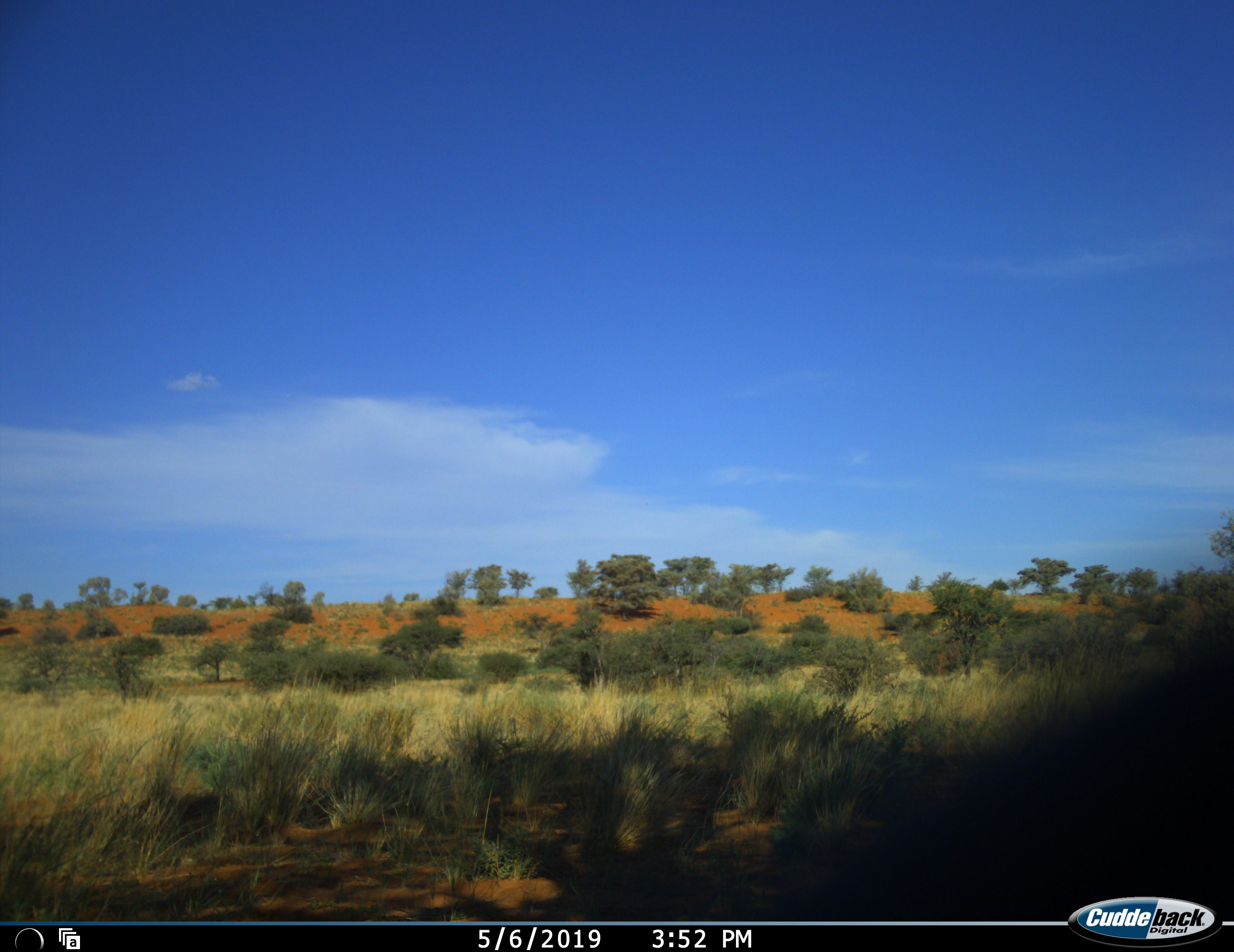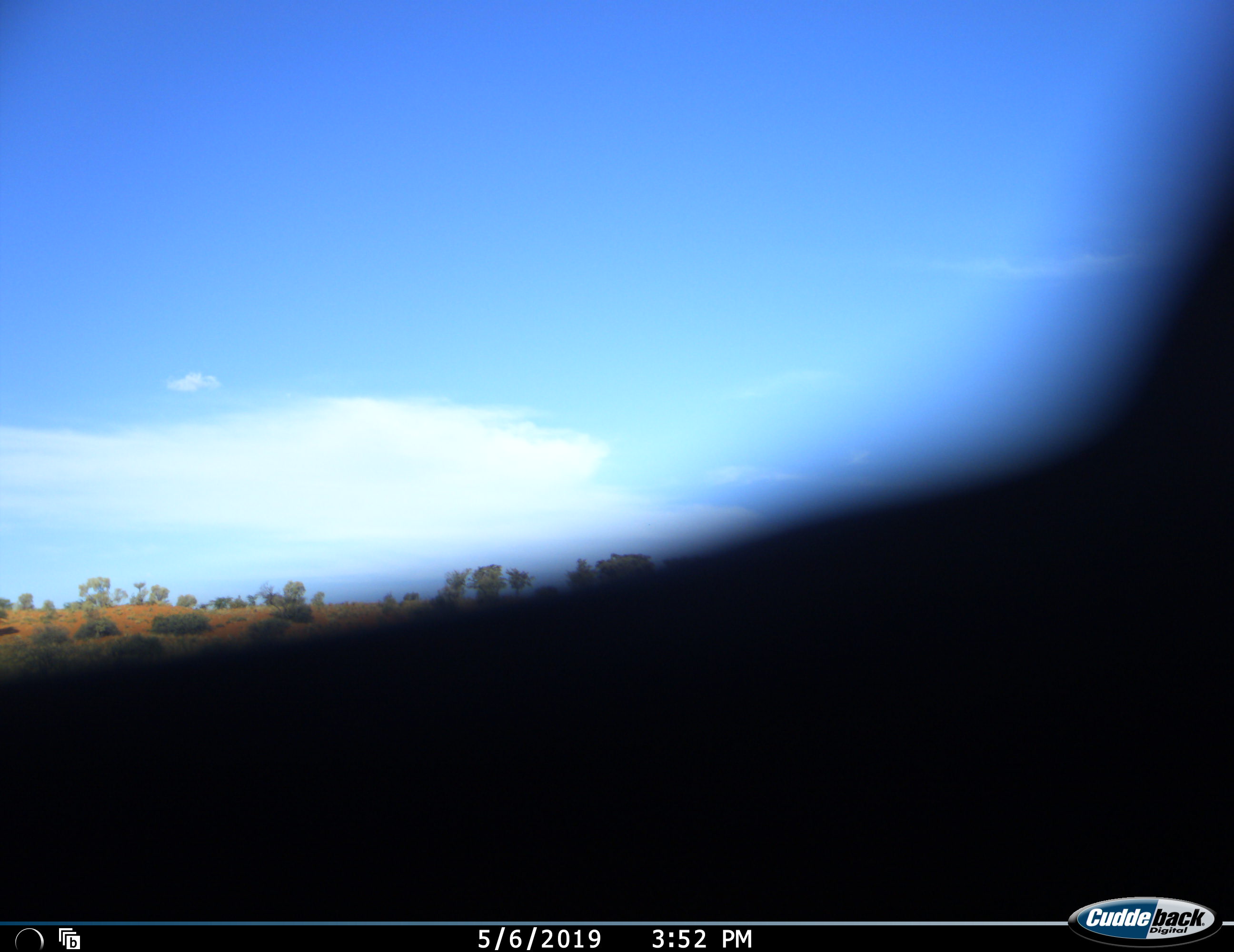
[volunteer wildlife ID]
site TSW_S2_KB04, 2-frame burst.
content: unidentified animal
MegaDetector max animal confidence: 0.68